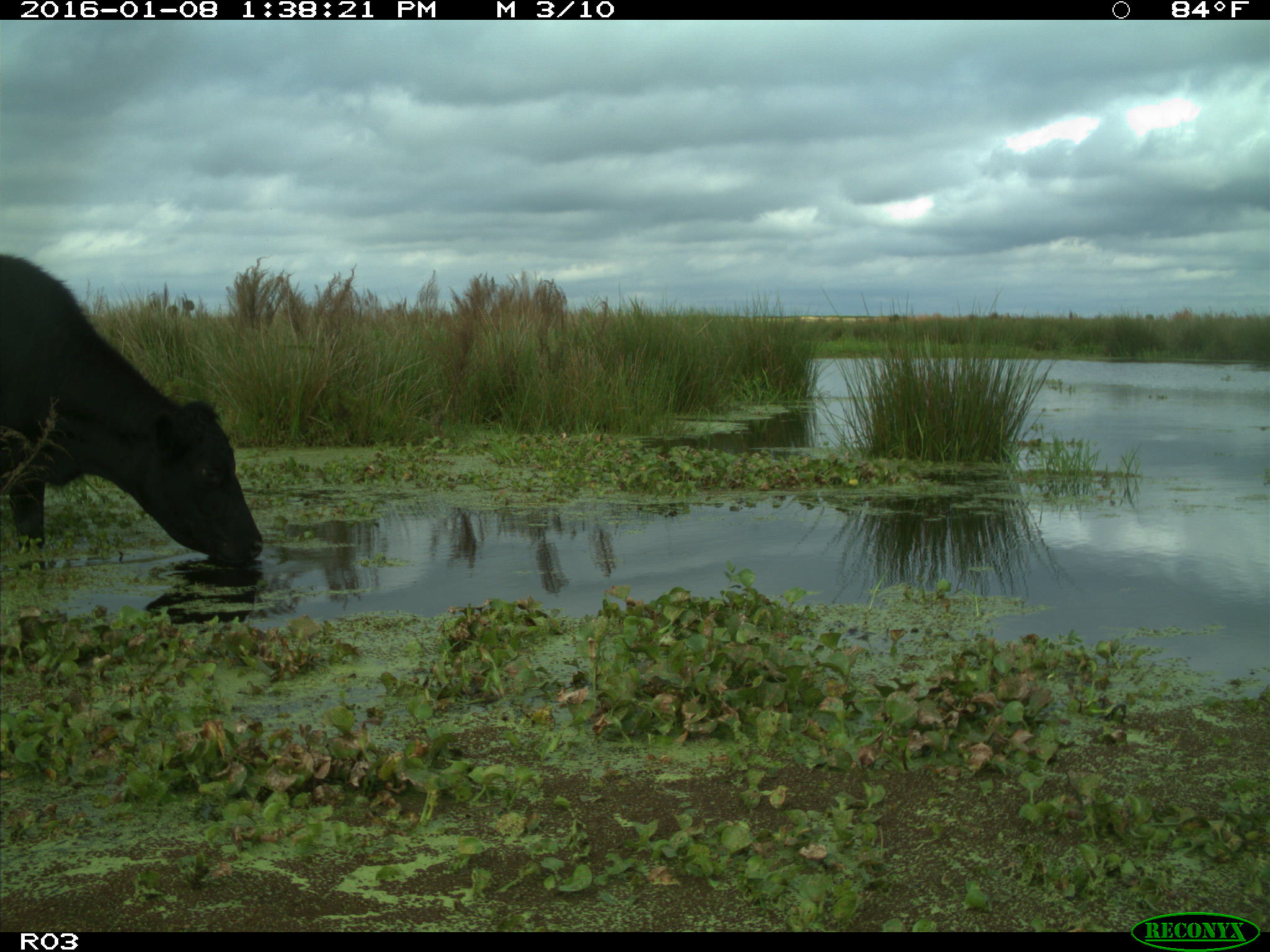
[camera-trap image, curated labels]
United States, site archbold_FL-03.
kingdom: Animalia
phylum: Chordata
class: Mammalia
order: Artiodactyla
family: Bovidae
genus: Bos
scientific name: Bos taurus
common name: domestic cow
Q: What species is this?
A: Bos taurus (domestic cow).